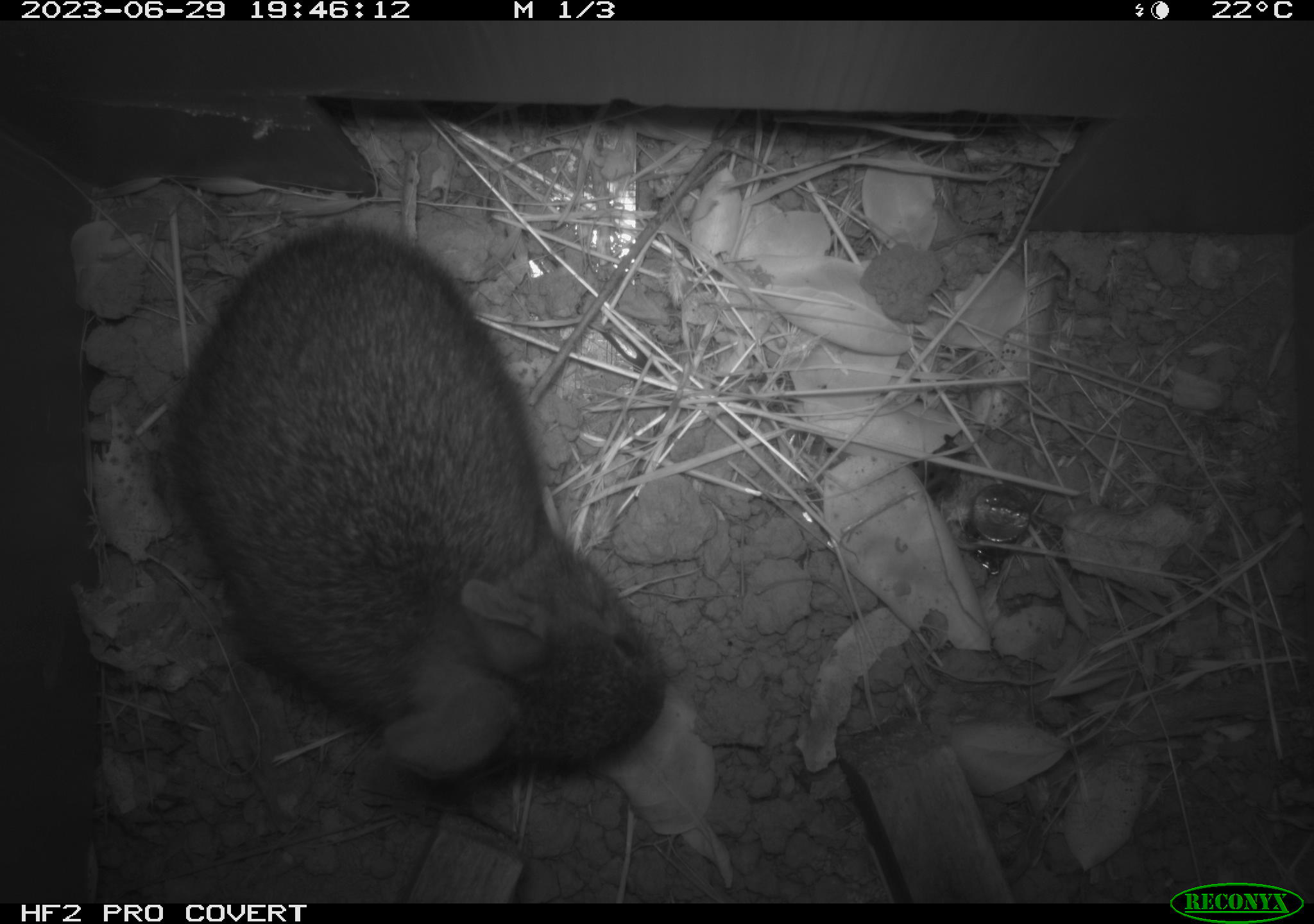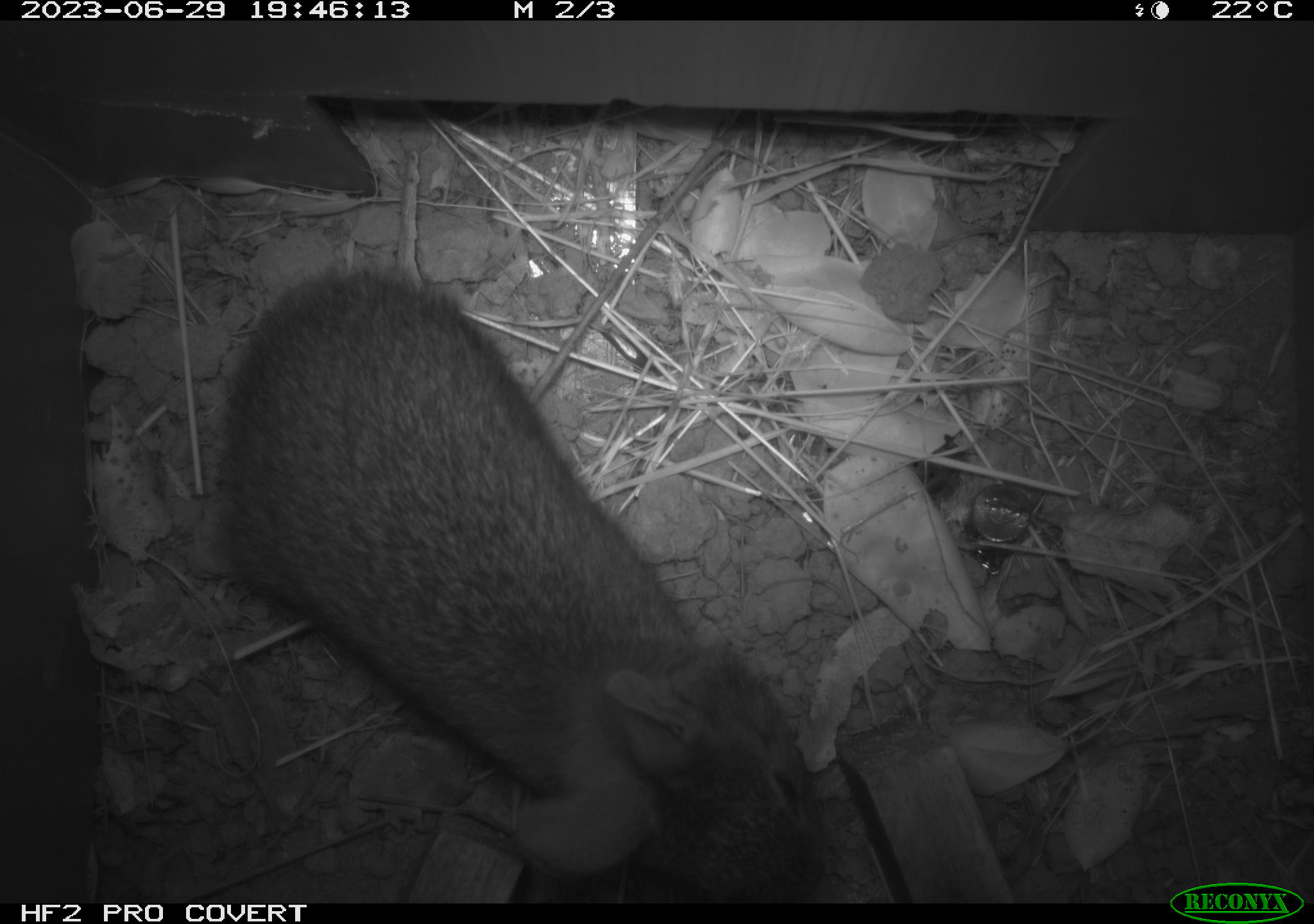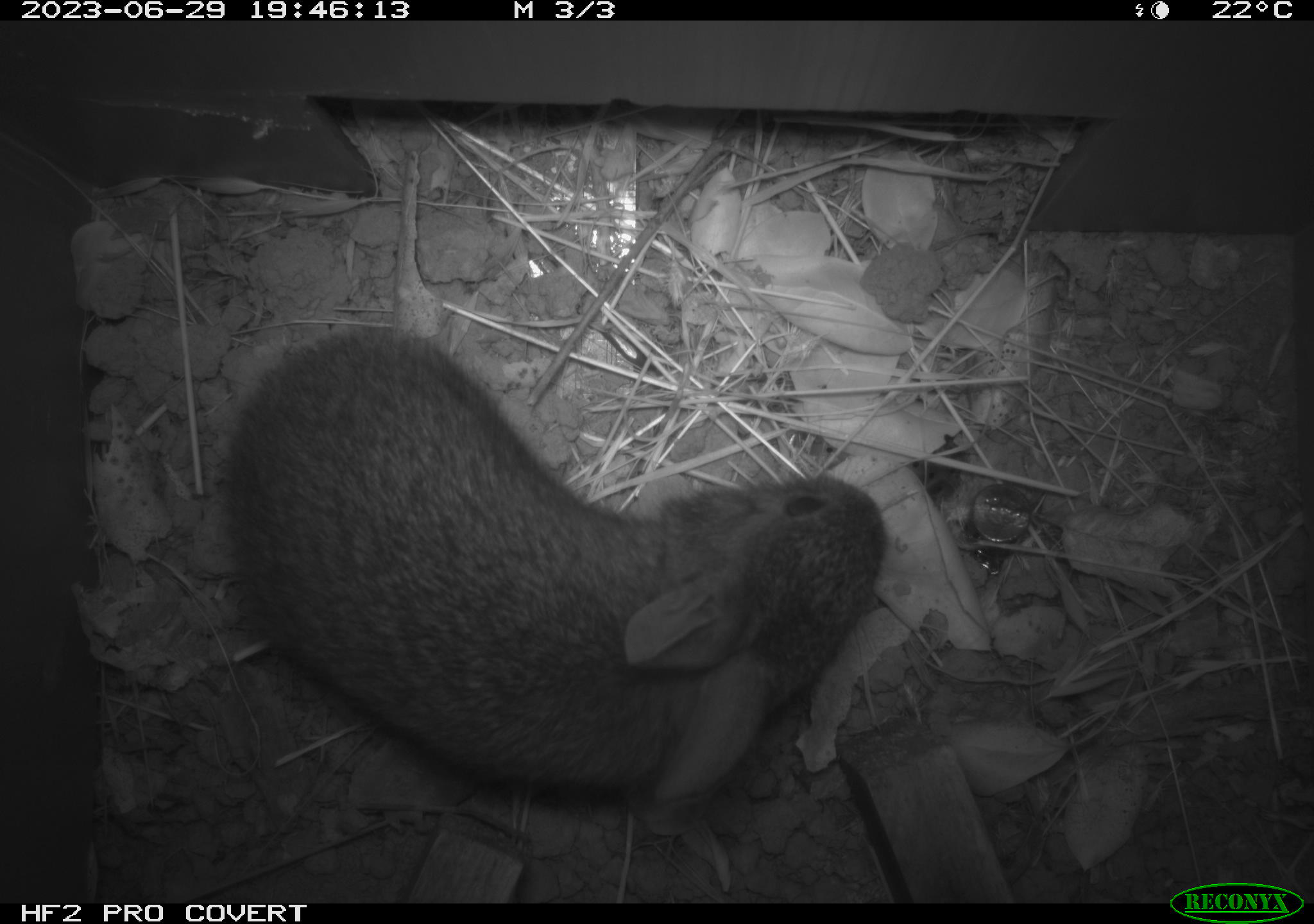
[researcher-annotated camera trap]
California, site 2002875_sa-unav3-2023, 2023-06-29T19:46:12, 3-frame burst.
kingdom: Animalia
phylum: Chordata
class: Mammalia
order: Lagomorpha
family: Leporidae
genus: Sylvilagus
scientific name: Sylvilagus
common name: cottontail rabbits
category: sylvilagus species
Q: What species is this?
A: Sylvilagus species (cottontail rabbits) (Sylvilagus).